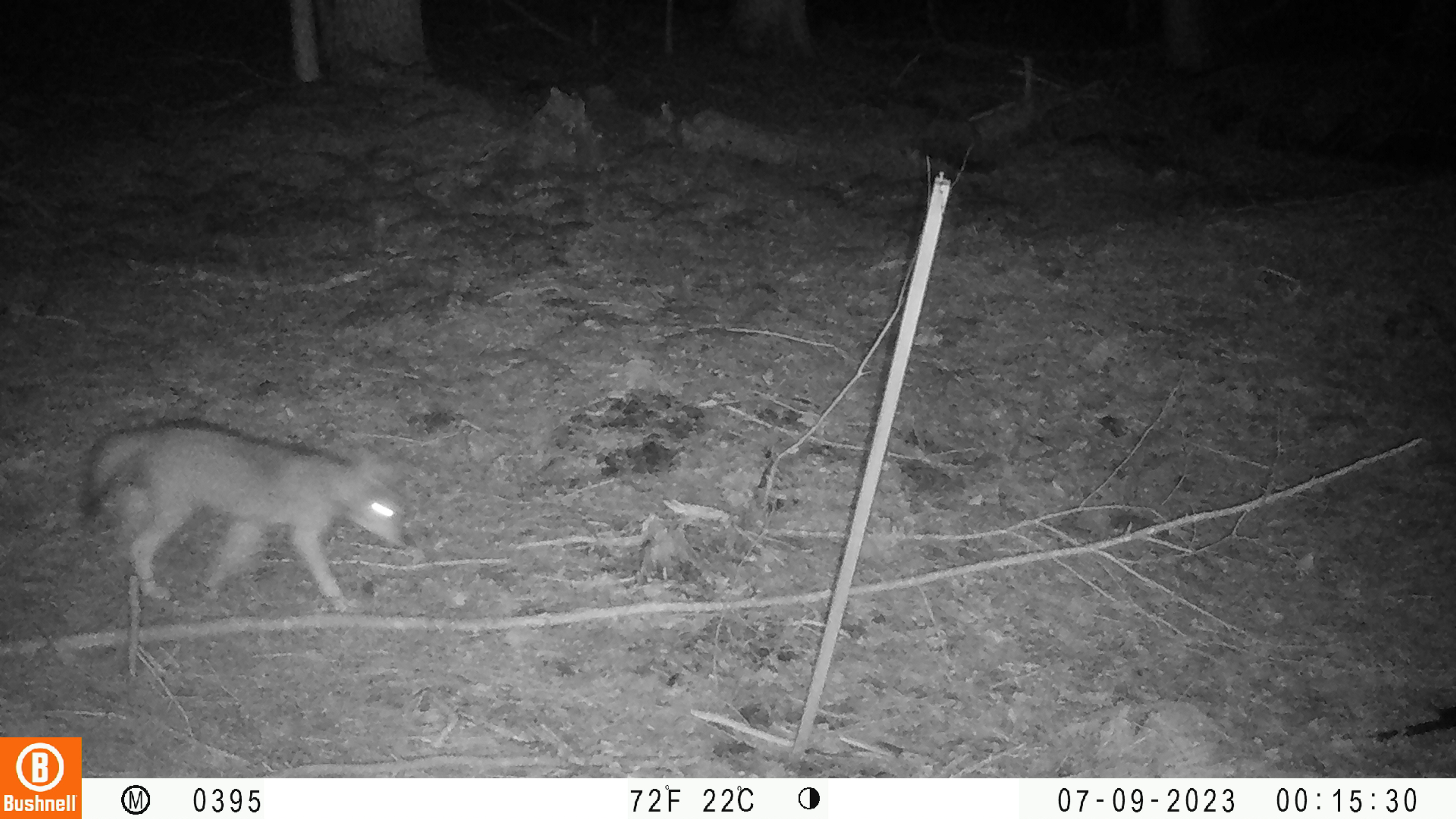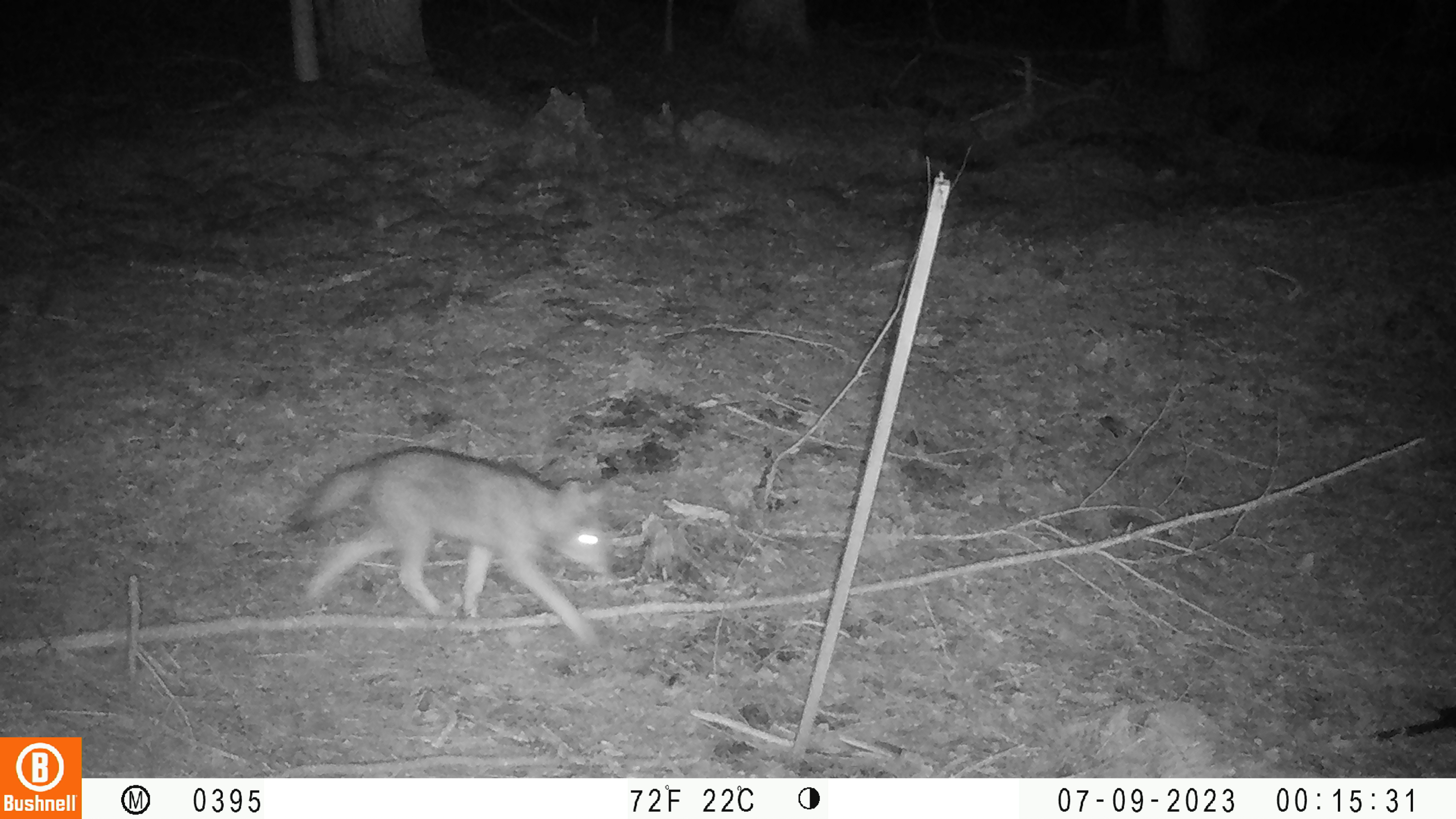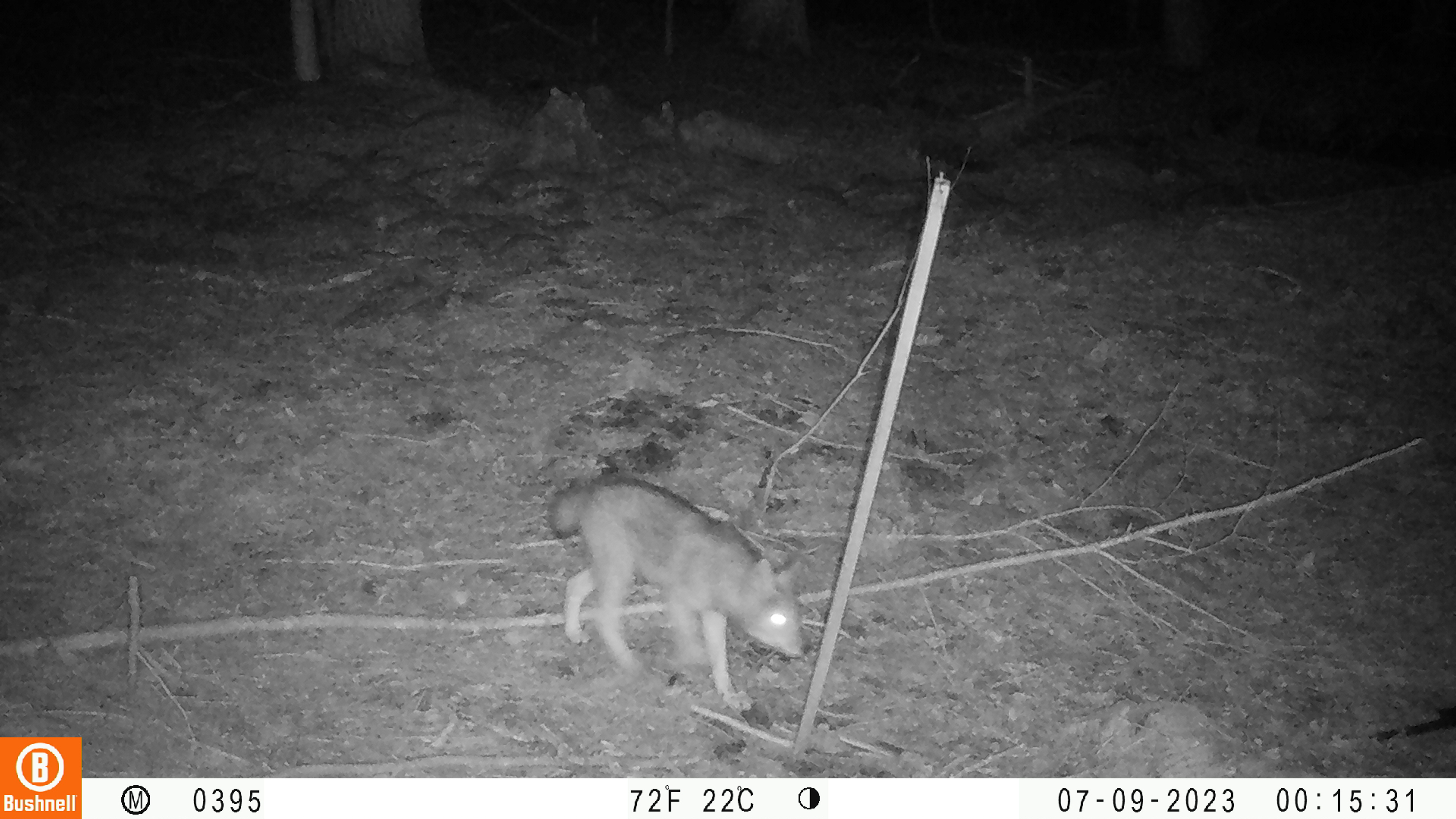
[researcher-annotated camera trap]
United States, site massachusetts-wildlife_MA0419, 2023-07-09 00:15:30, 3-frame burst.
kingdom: Animalia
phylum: Chordata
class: Mammalia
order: Carnivora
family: Canidae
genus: Urocyon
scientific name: Urocyon cinereoargenteus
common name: gray fox